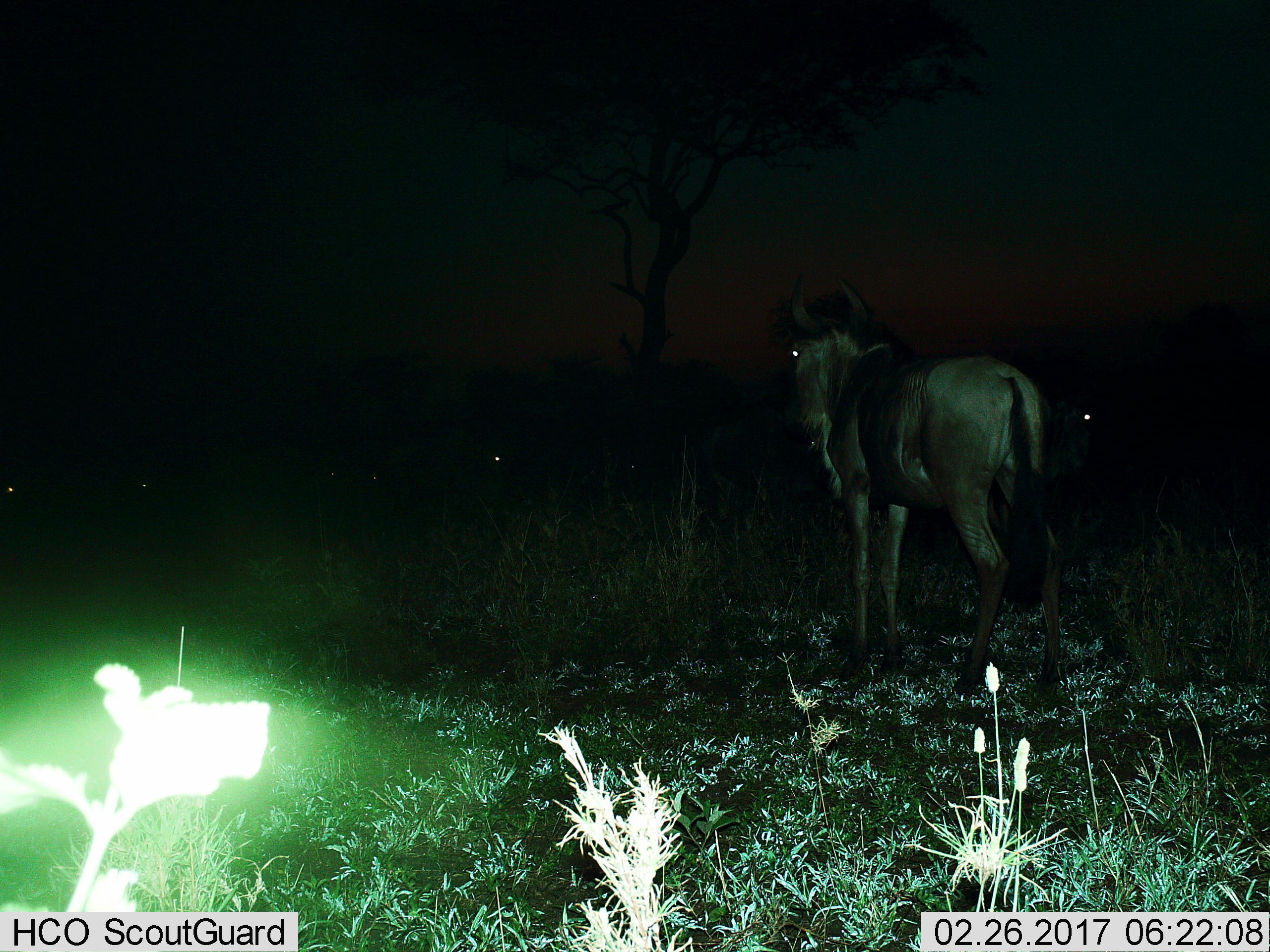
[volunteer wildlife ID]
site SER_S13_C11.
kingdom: Animalia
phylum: Chordata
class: Mammalia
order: Artiodactyla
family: Bovidae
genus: Connochaetes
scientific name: Connochaetes taurinus taurinus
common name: blue wildebeest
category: wildebeestblue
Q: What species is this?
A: Wildebeestblue (blue wildebeest) (Connochaetes taurinus taurinus).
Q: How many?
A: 1.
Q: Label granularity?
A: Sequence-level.